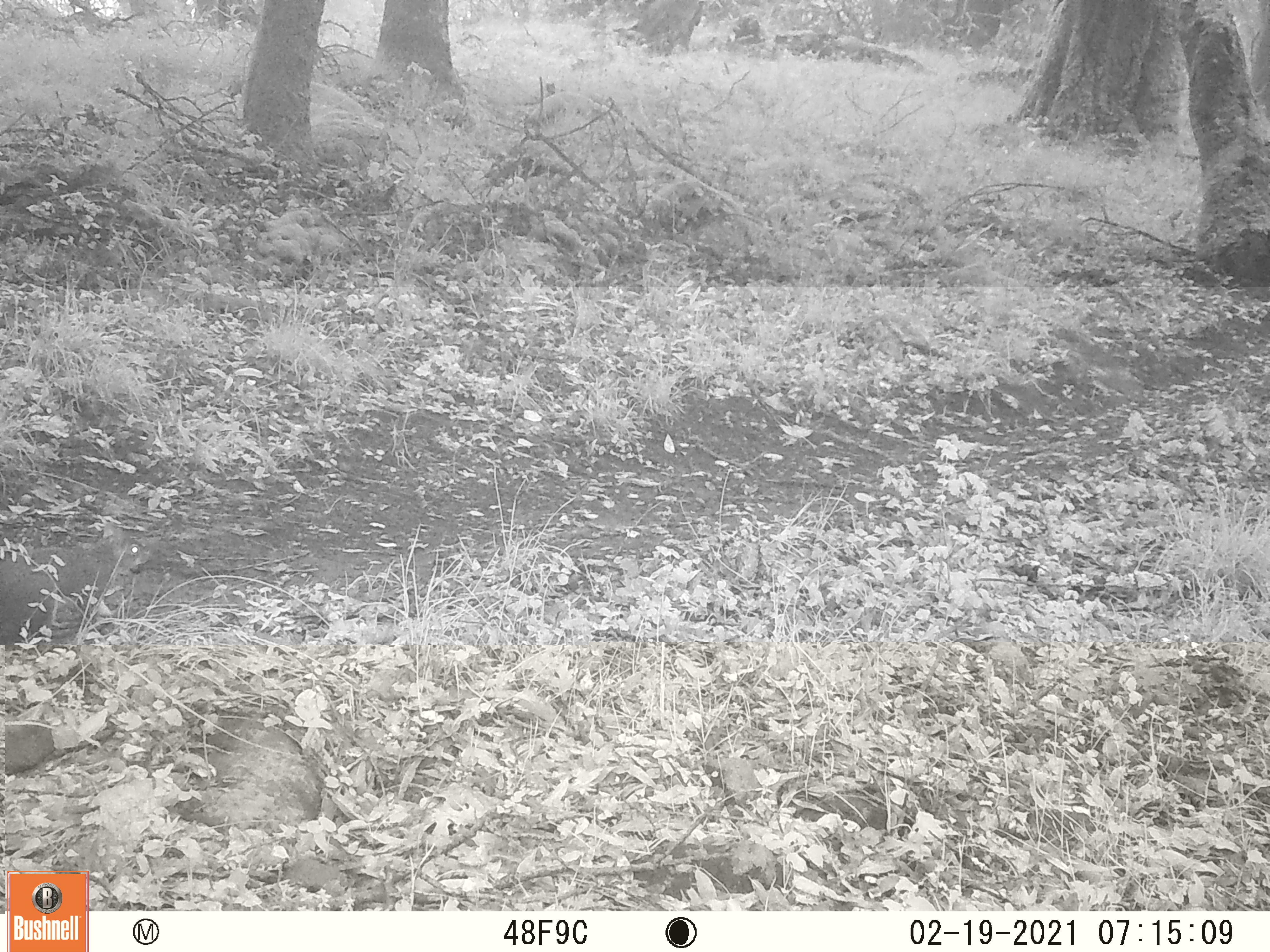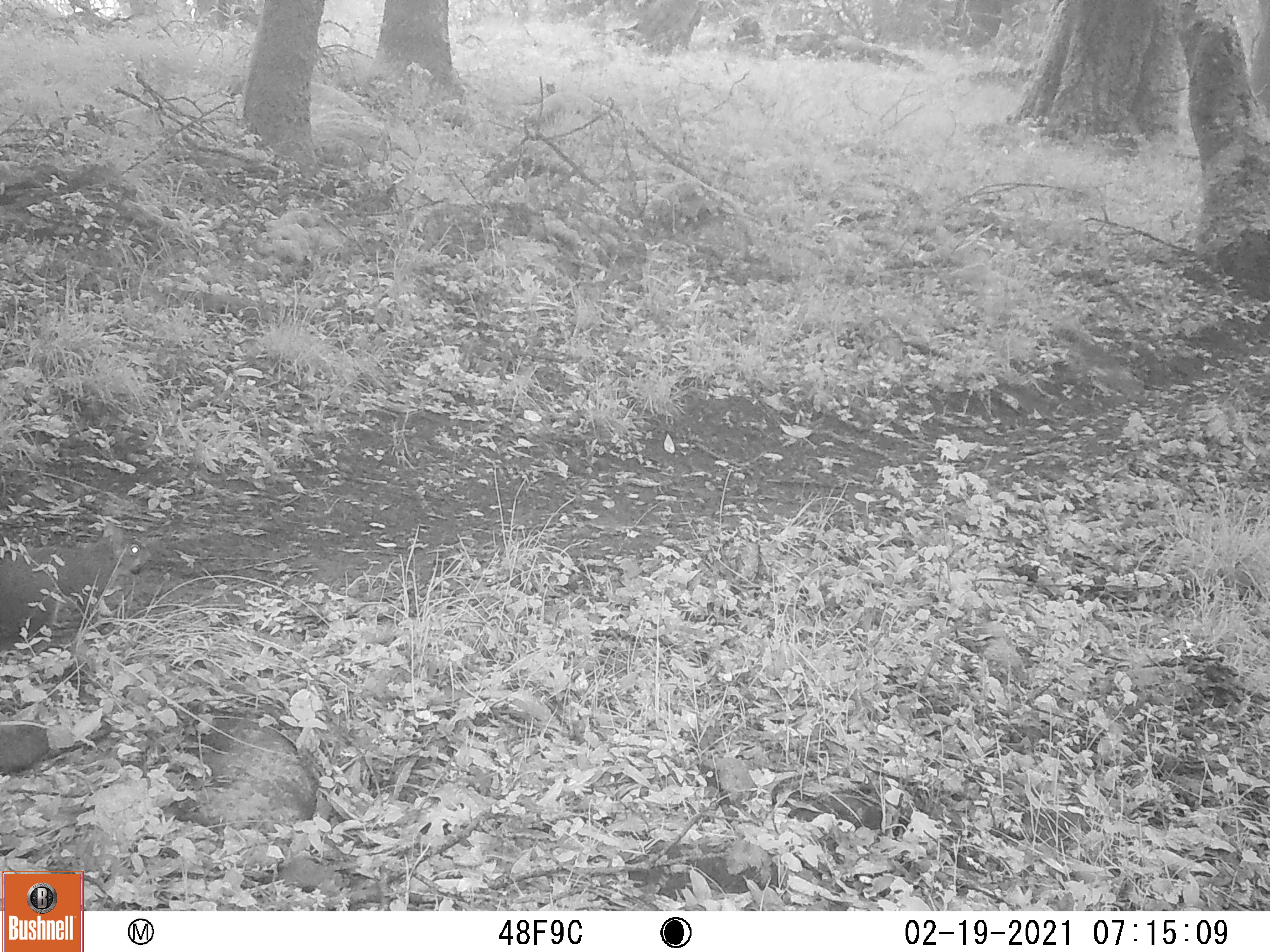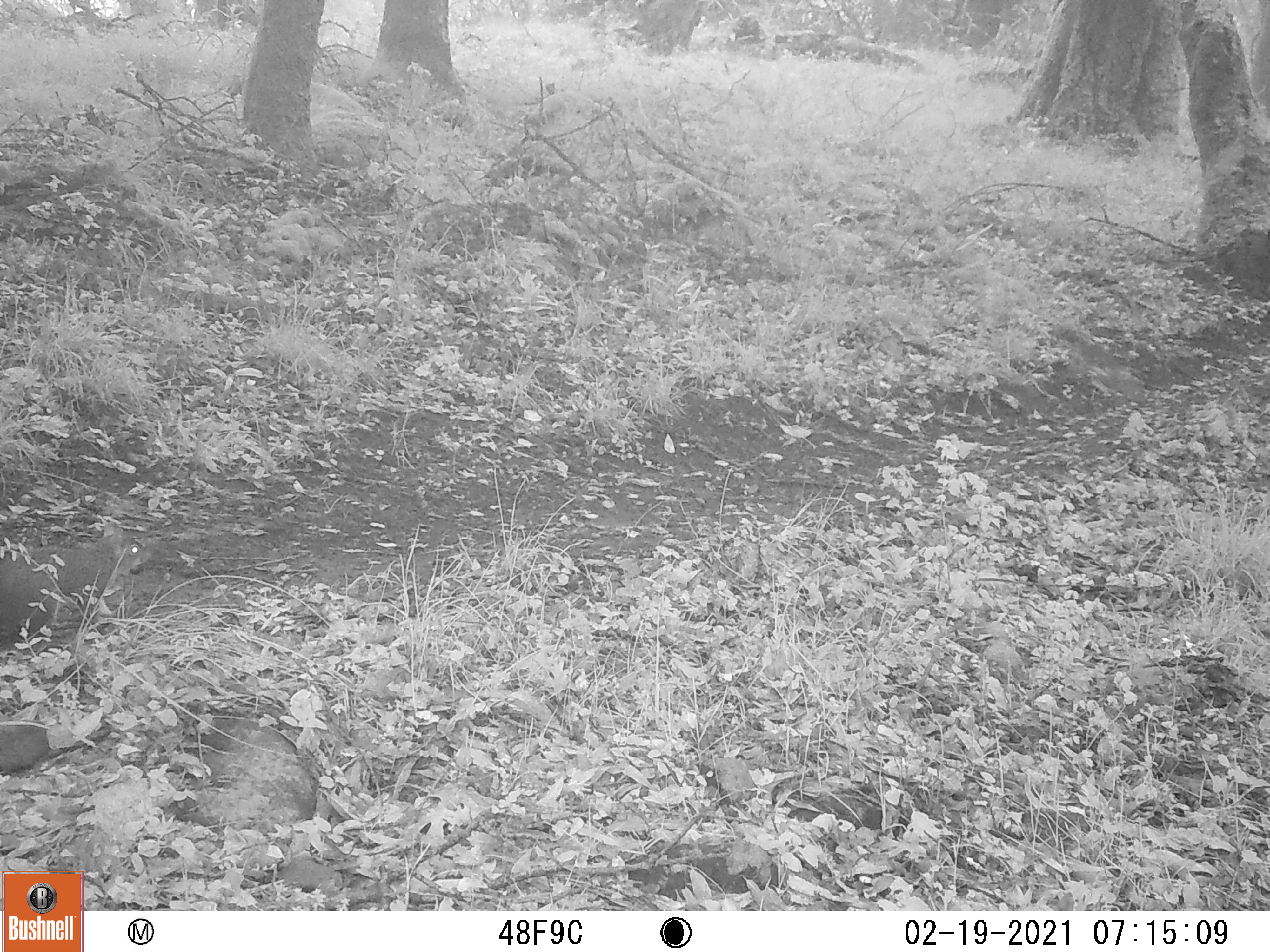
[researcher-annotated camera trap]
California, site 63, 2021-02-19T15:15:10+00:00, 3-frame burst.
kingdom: Animalia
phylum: Chordata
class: Mammalia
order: Rodentia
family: Sciuridae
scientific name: Sciuridae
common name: squirrel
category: unknown squirrel